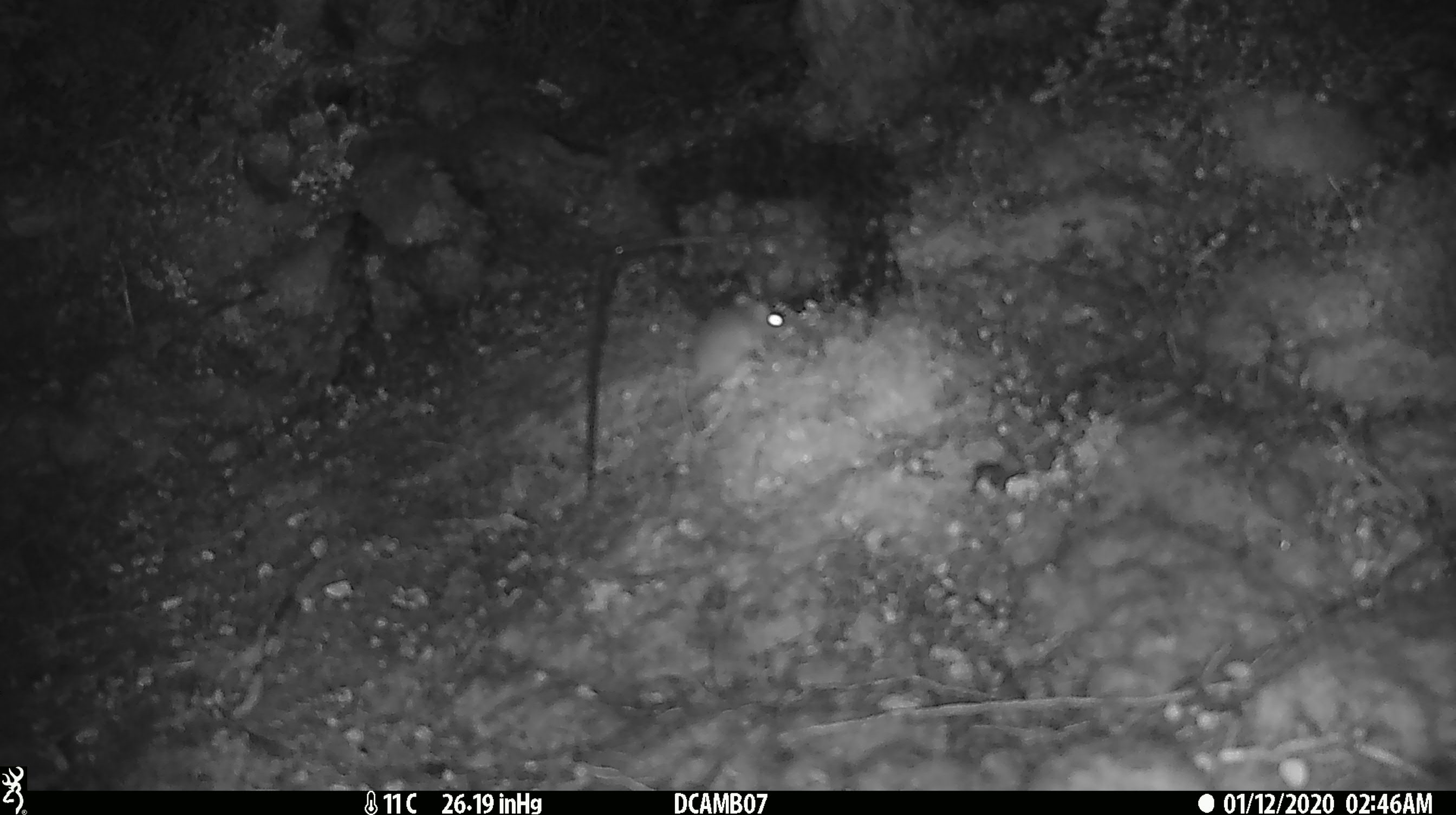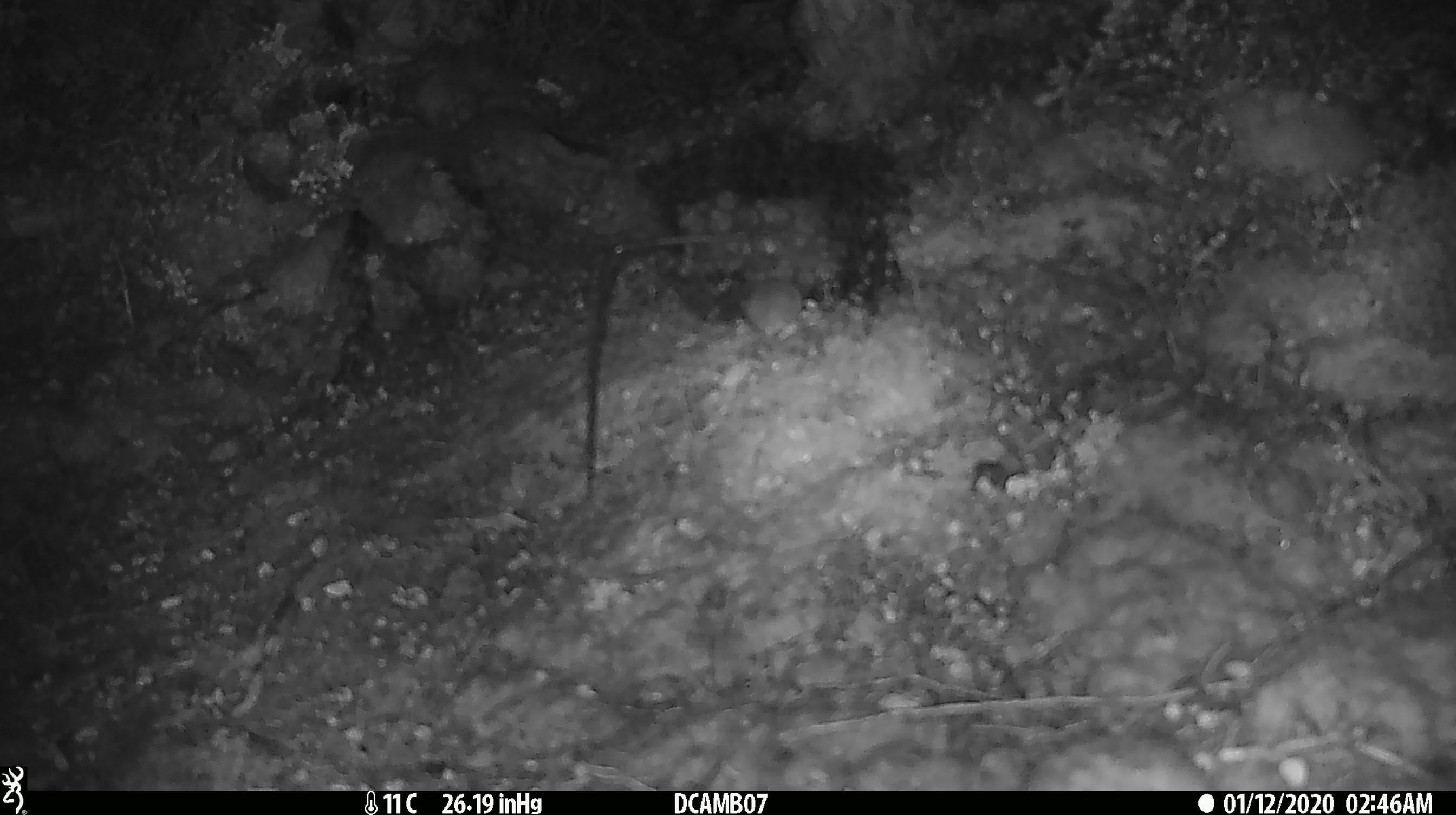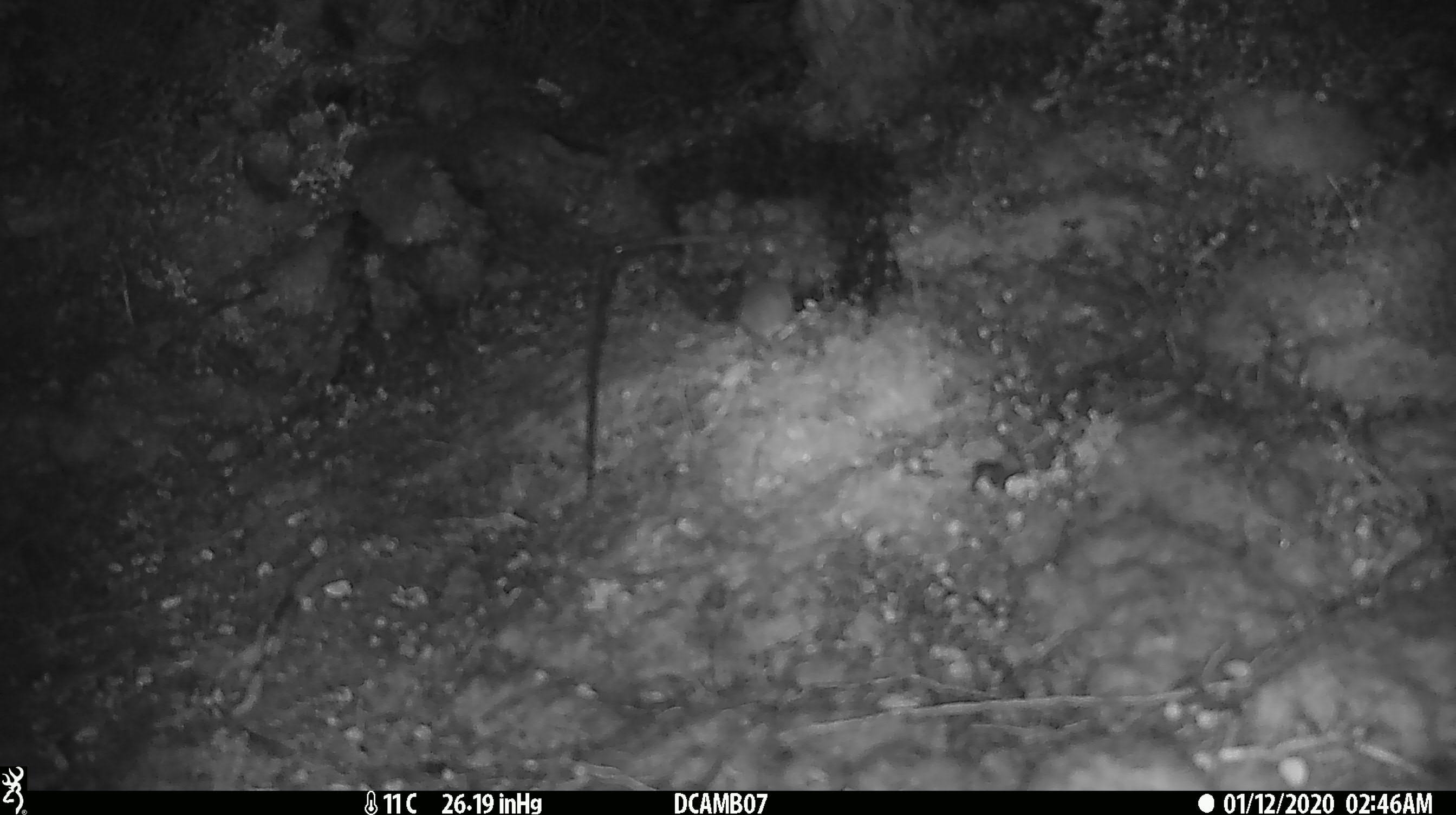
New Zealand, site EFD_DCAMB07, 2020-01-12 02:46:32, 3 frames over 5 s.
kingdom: Animalia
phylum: Chordata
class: Mammalia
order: Rodentia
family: Muridae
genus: Mus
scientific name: Mus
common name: mouse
Mouse (Mus).